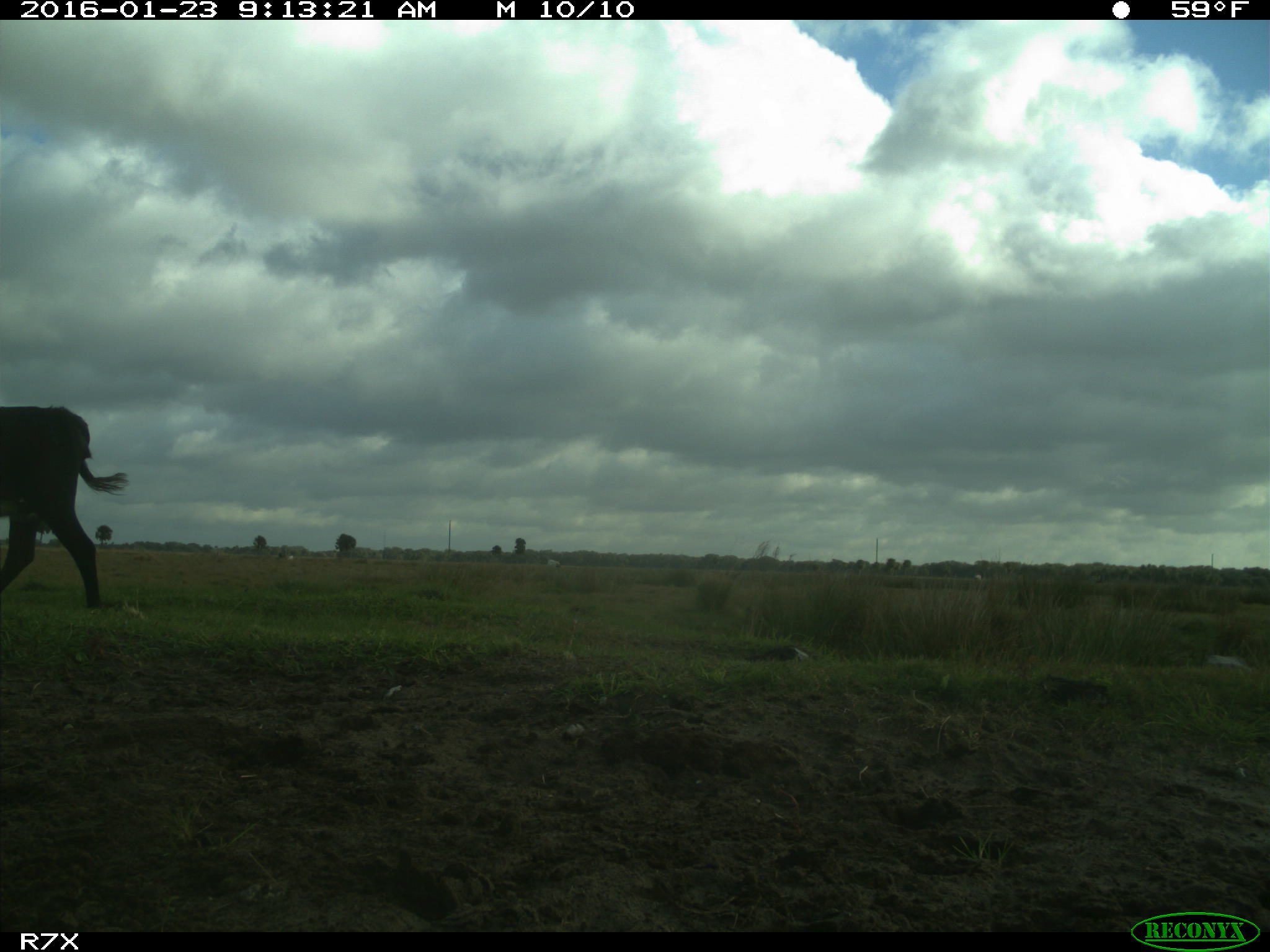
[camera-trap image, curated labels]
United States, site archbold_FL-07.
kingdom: Animalia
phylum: Chordata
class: Mammalia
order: Artiodactyla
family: Bovidae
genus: Bos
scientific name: Bos taurus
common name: domestic cow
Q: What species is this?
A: Bos taurus (domestic cow).